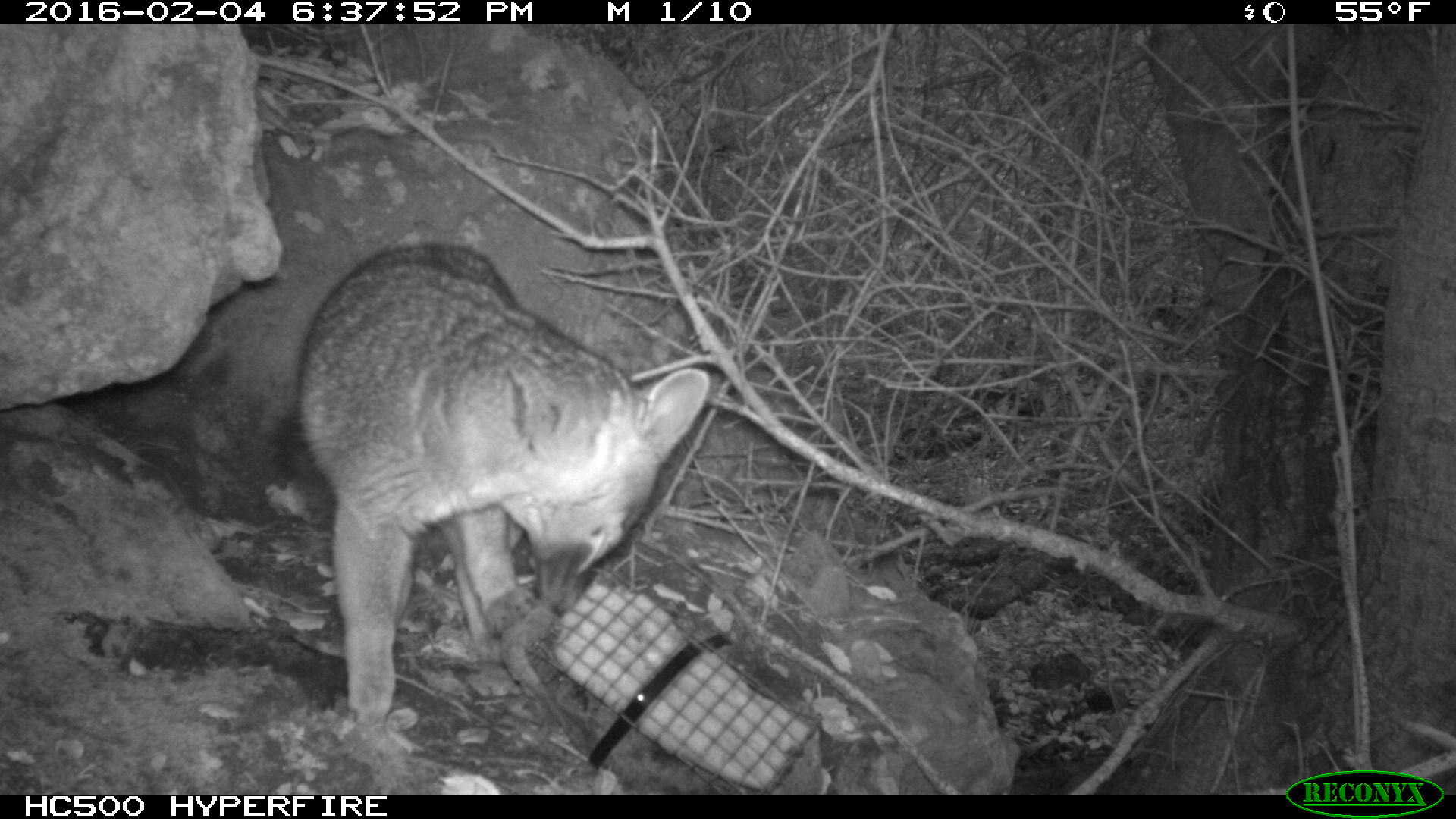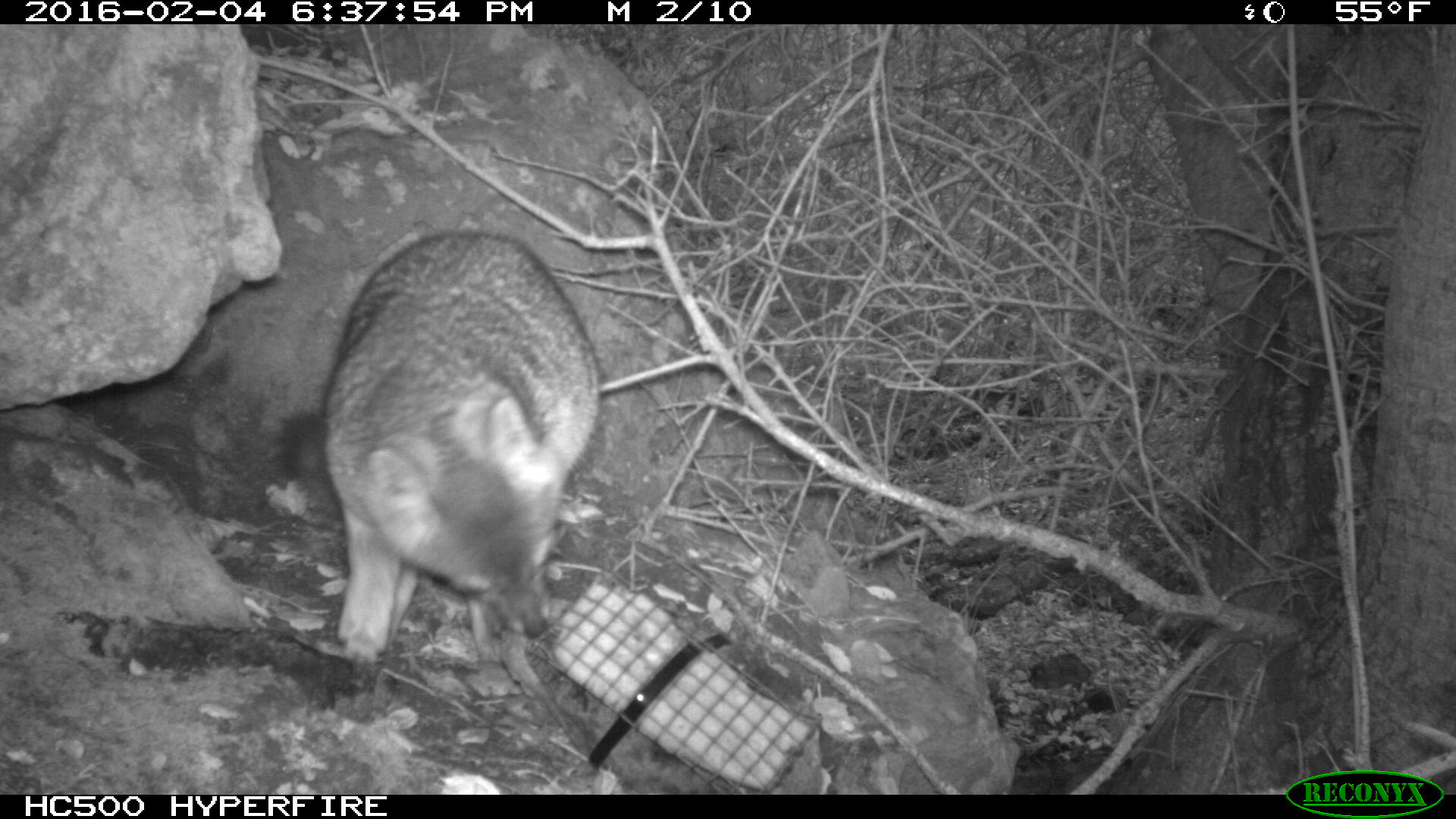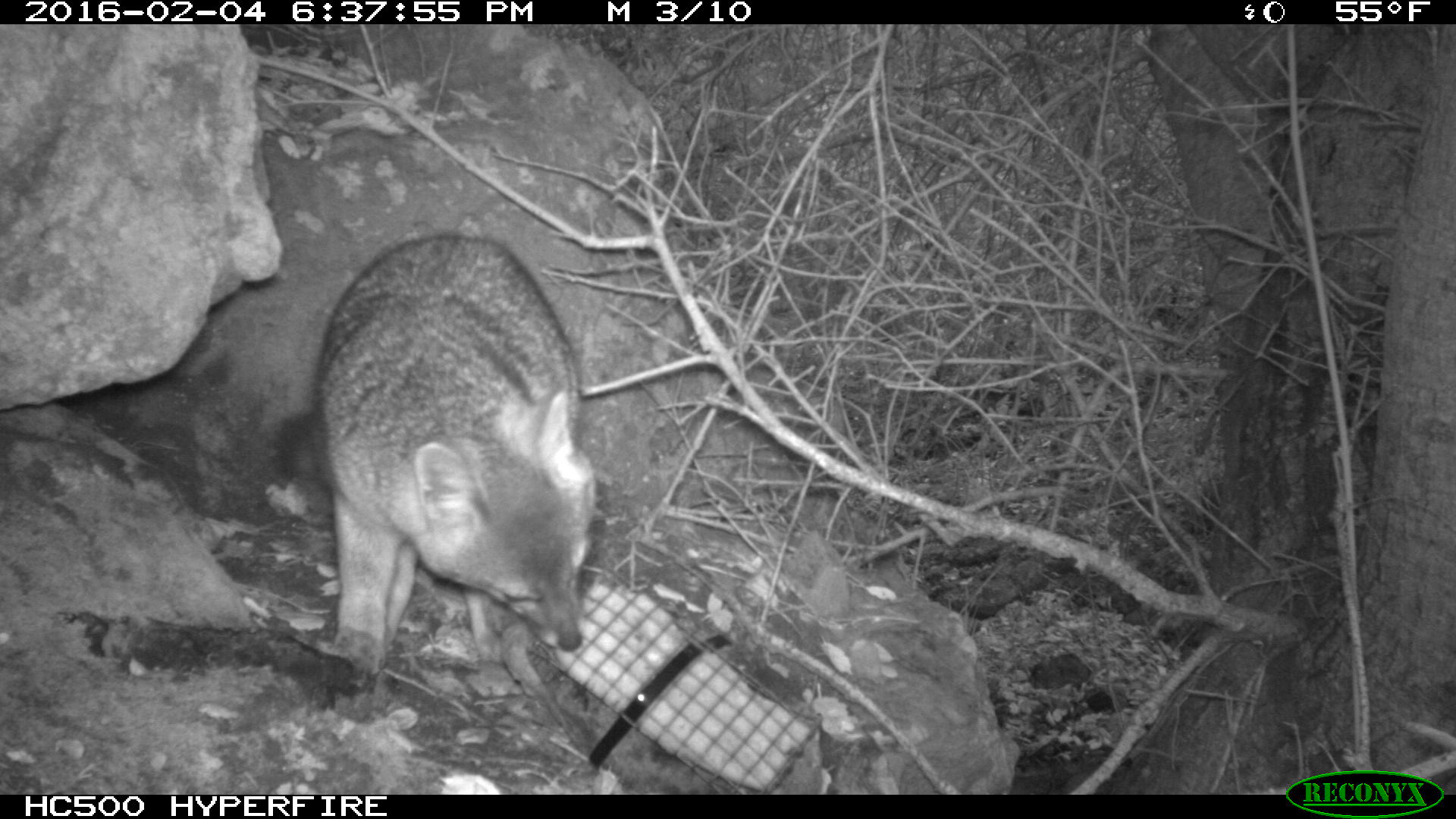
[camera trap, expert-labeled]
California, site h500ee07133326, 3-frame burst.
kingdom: Animalia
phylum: Chordata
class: Mammalia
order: Carnivora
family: Canidae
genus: Urocyon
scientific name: Urocyon littoralis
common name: island fox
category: fox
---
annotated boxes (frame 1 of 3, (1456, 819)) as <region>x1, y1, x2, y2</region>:
fox: <region>271, 242, 712, 744</region>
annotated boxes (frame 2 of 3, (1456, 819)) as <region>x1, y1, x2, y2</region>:
fox: <region>320, 231, 604, 664</region>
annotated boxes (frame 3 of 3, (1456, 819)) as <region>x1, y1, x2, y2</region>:
fox: <region>309, 233, 594, 681</region>